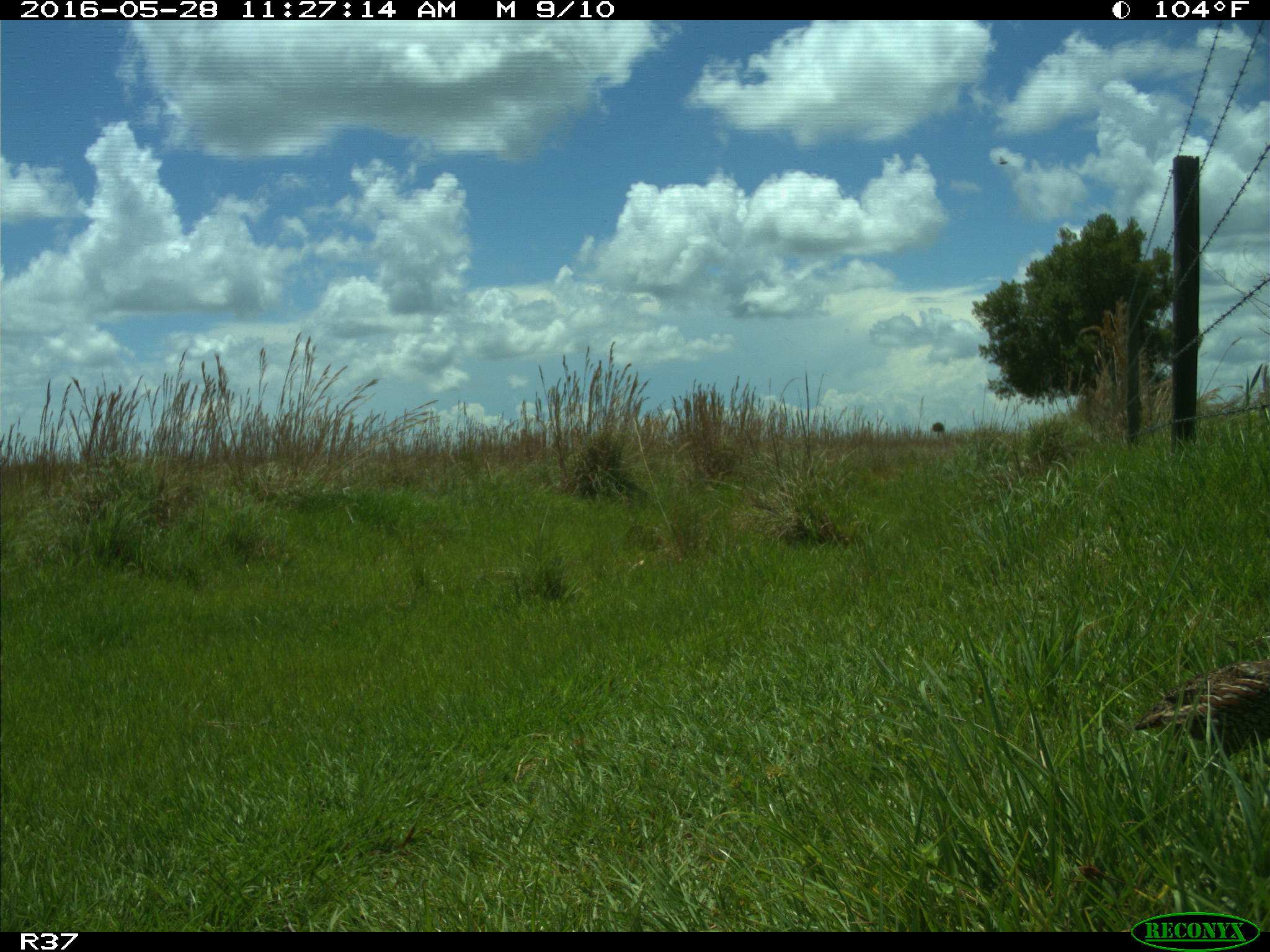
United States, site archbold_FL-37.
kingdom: Animalia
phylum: Chordata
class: Aves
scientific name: Aves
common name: birds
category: unidentified bird